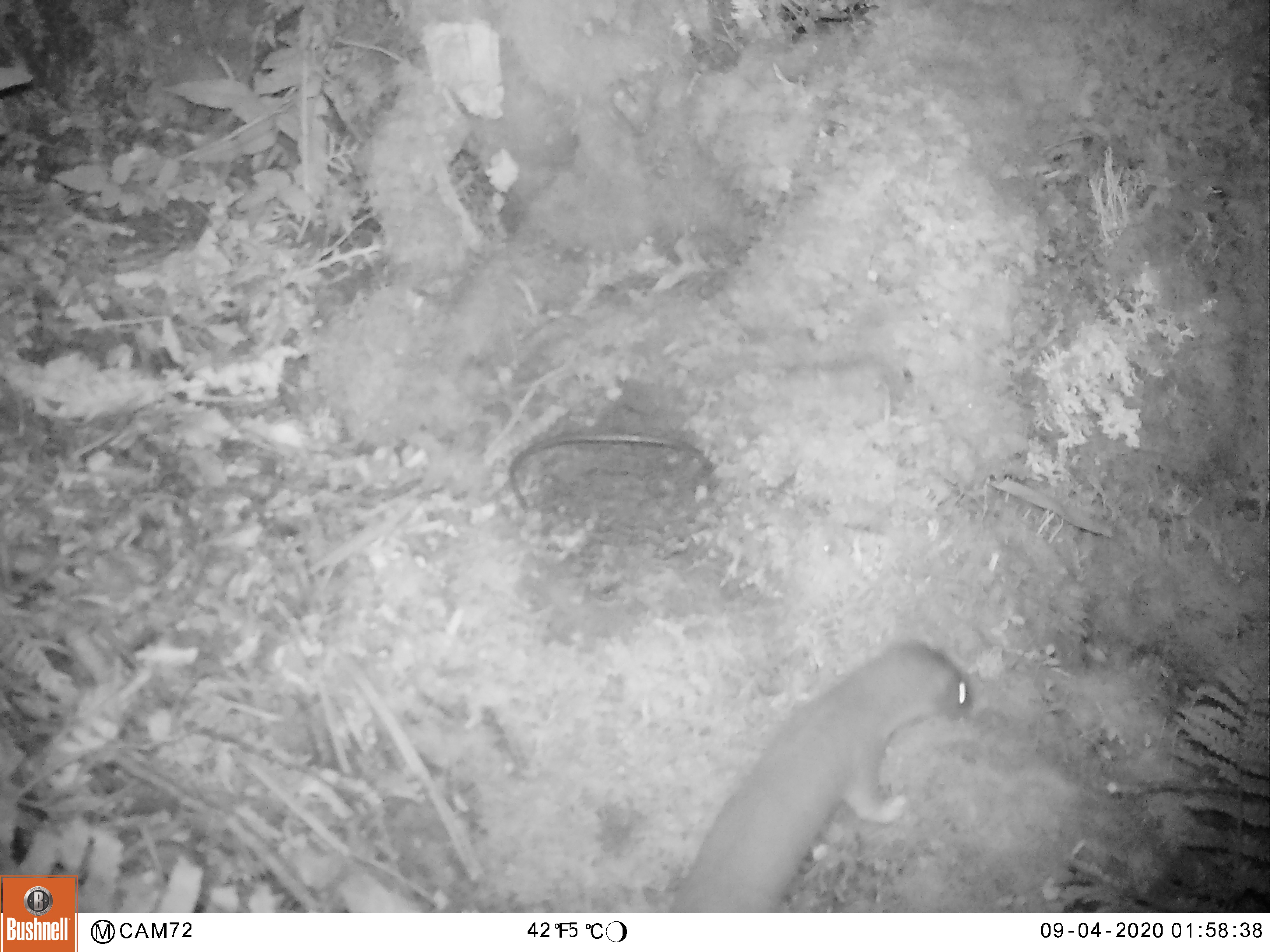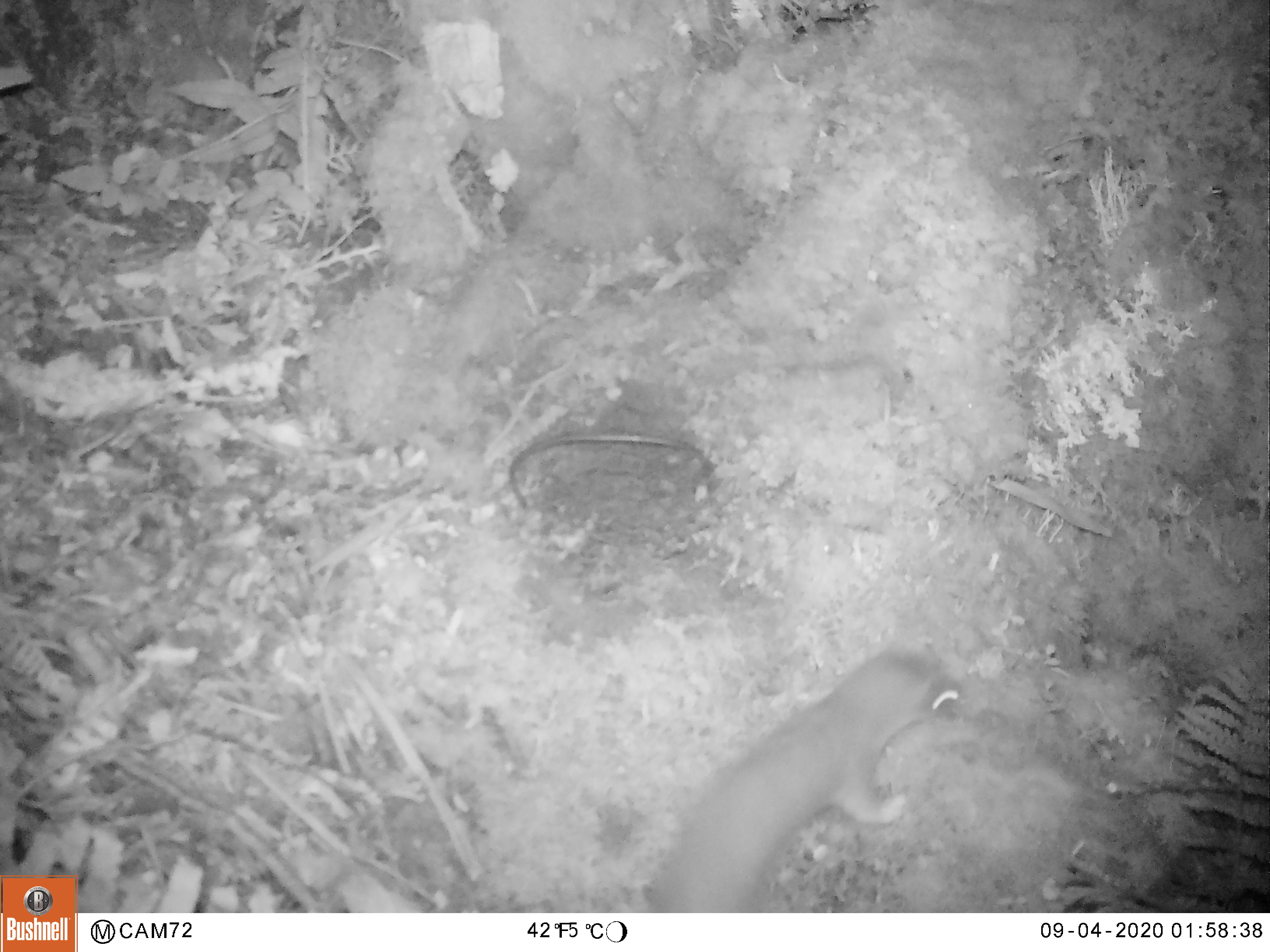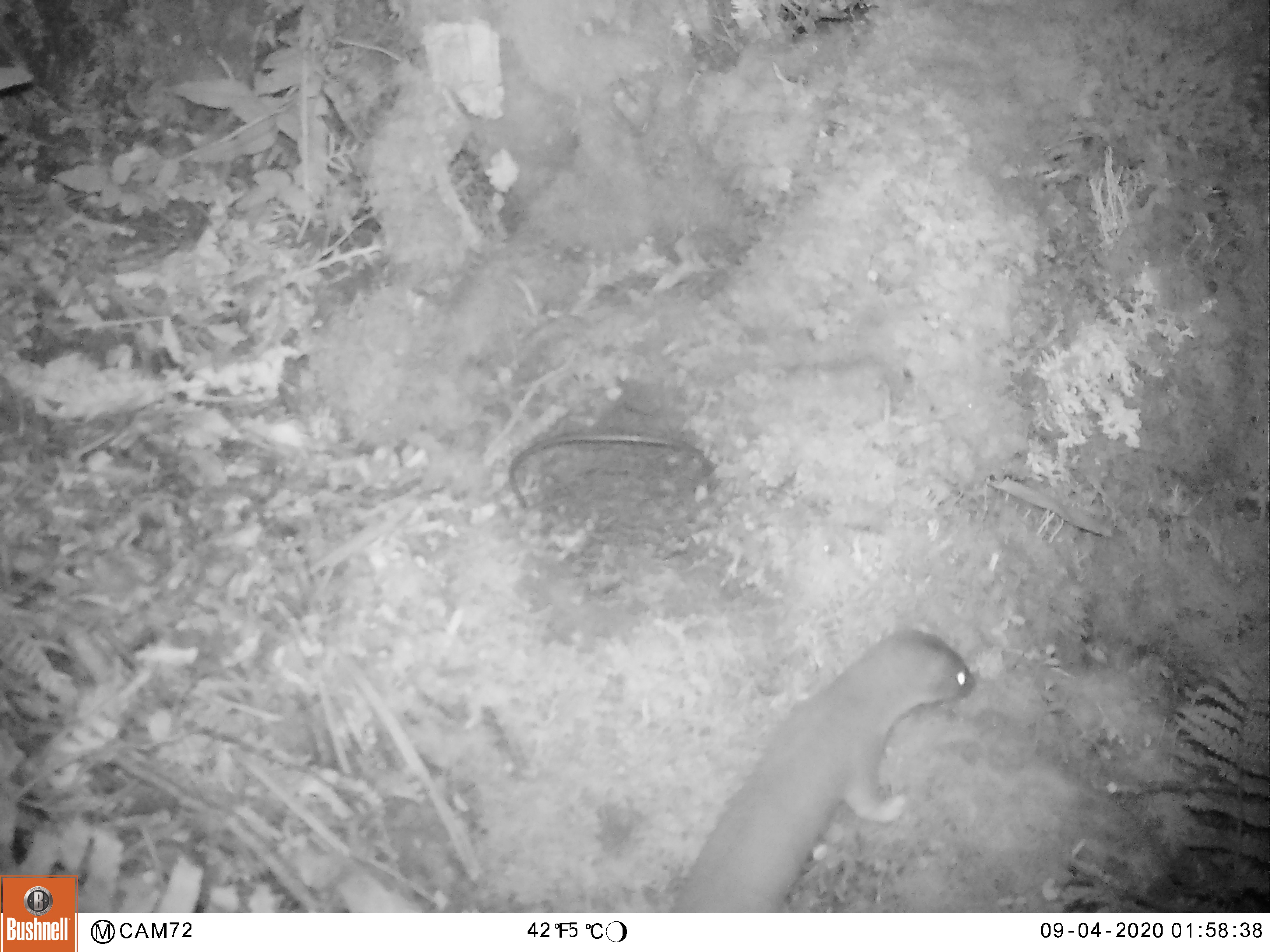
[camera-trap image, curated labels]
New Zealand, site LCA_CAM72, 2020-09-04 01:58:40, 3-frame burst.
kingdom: Animalia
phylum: Chordata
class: Mammalia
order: Carnivora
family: Mustelidae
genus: Mustela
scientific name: Mustela erminea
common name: stoat